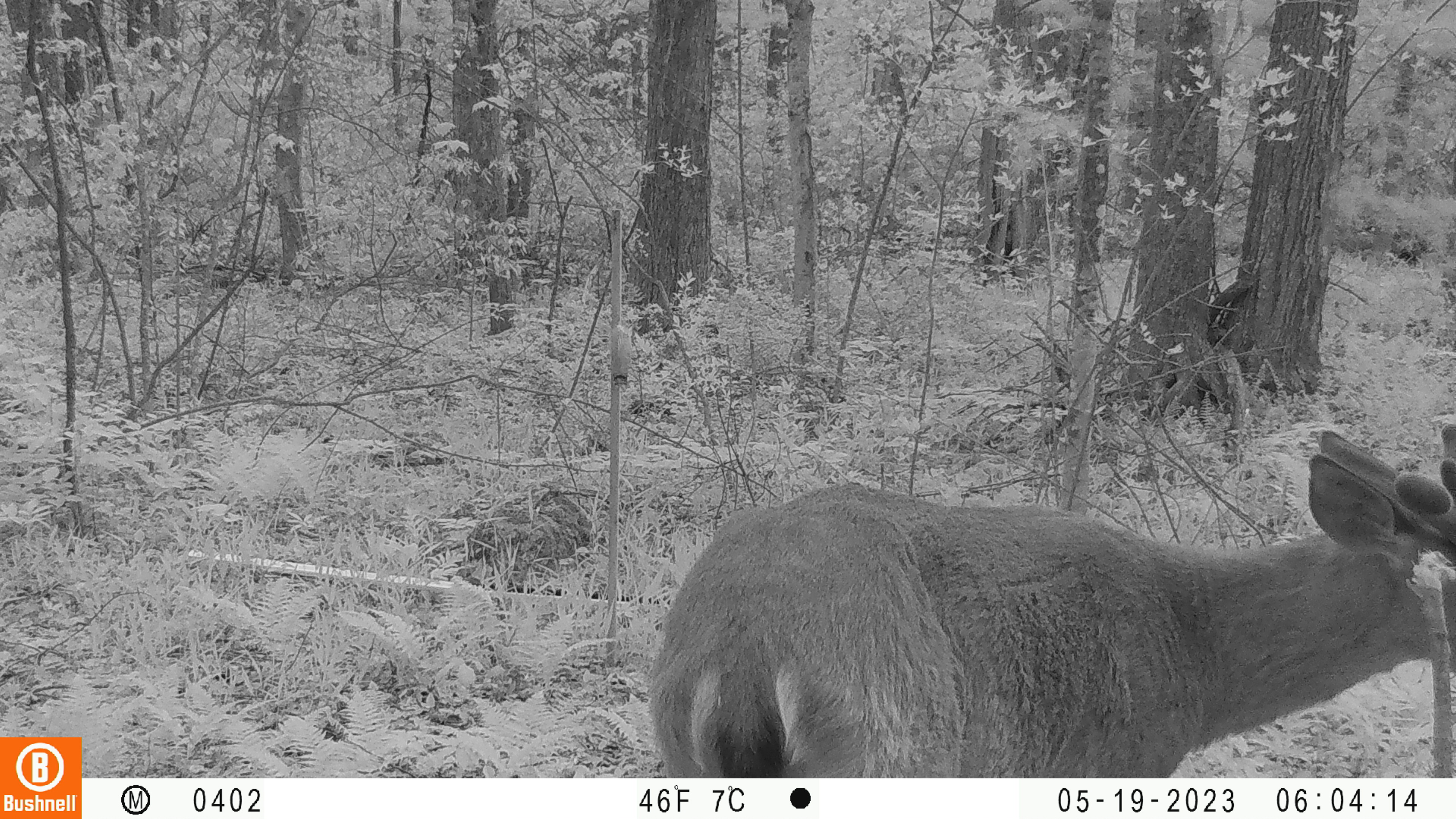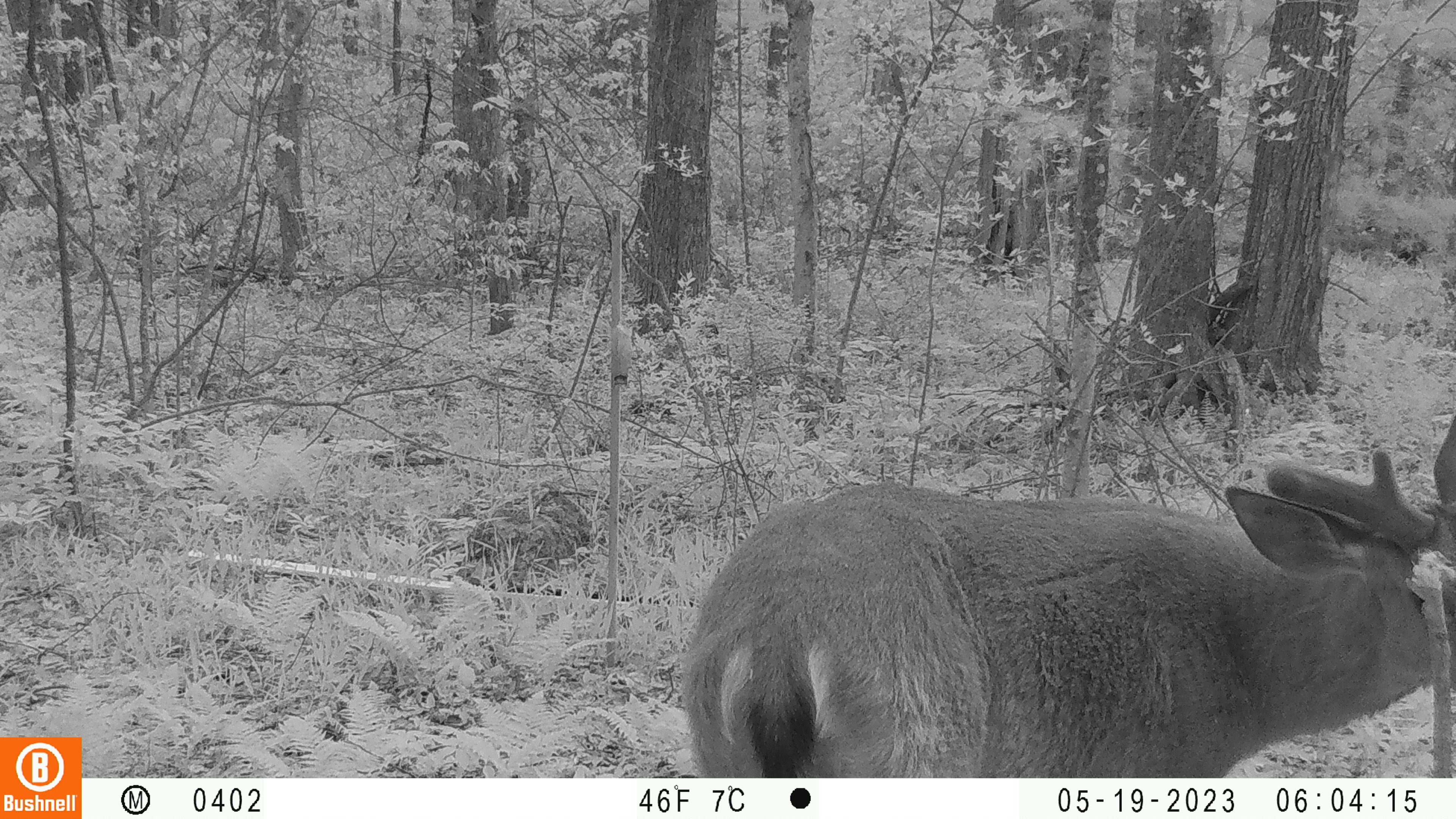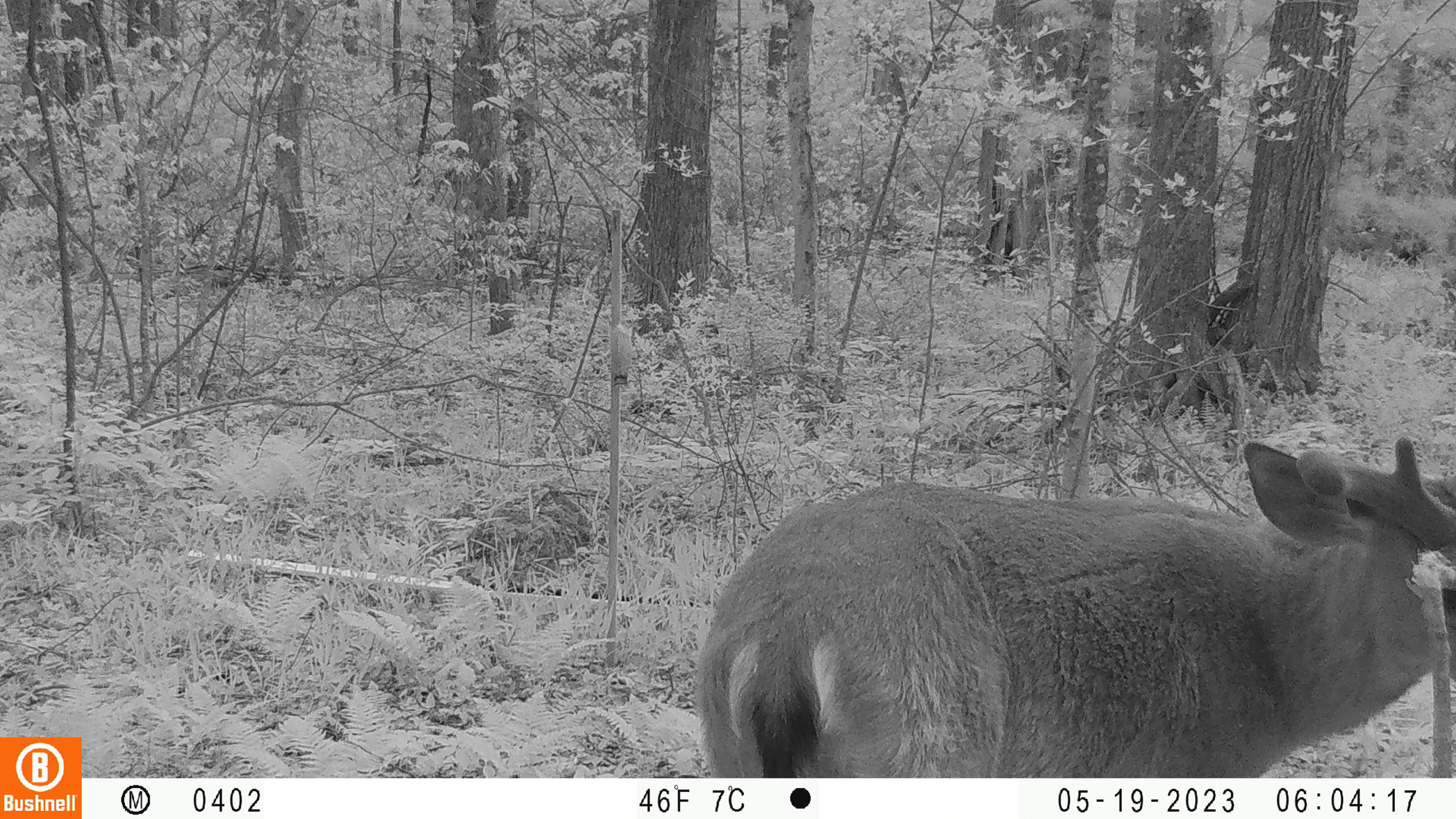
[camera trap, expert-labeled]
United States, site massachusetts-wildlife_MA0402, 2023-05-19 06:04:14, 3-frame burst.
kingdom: Animalia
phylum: Chordata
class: Mammalia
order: Artiodactyla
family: Cervidae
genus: Odocoileus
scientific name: Odocoileus virginianus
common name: white-tailed deer